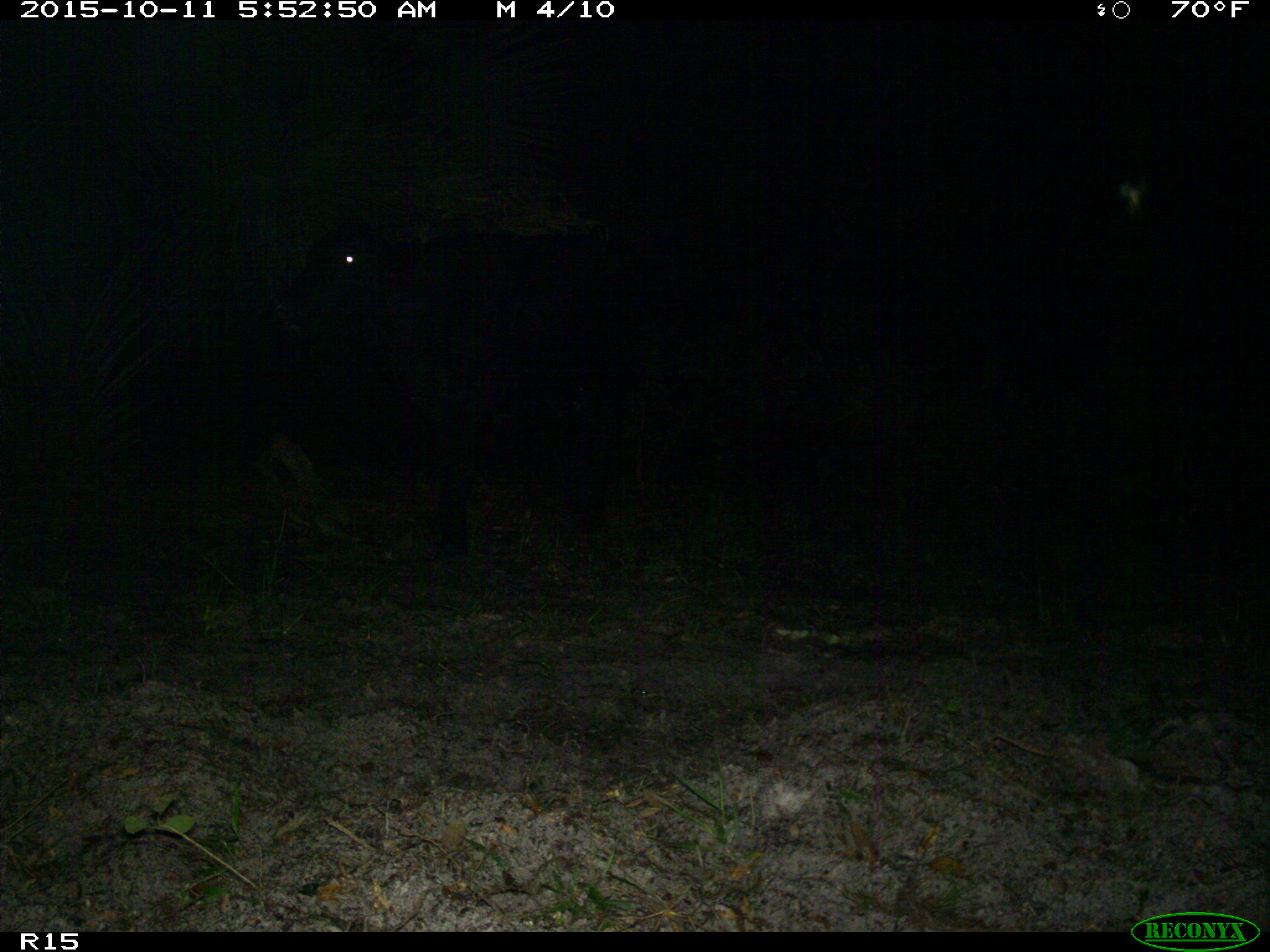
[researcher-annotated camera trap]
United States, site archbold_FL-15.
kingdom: Animalia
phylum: Chordata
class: Mammalia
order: Artiodactyla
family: Bovidae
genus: Bos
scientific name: Bos taurus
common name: domestic cow